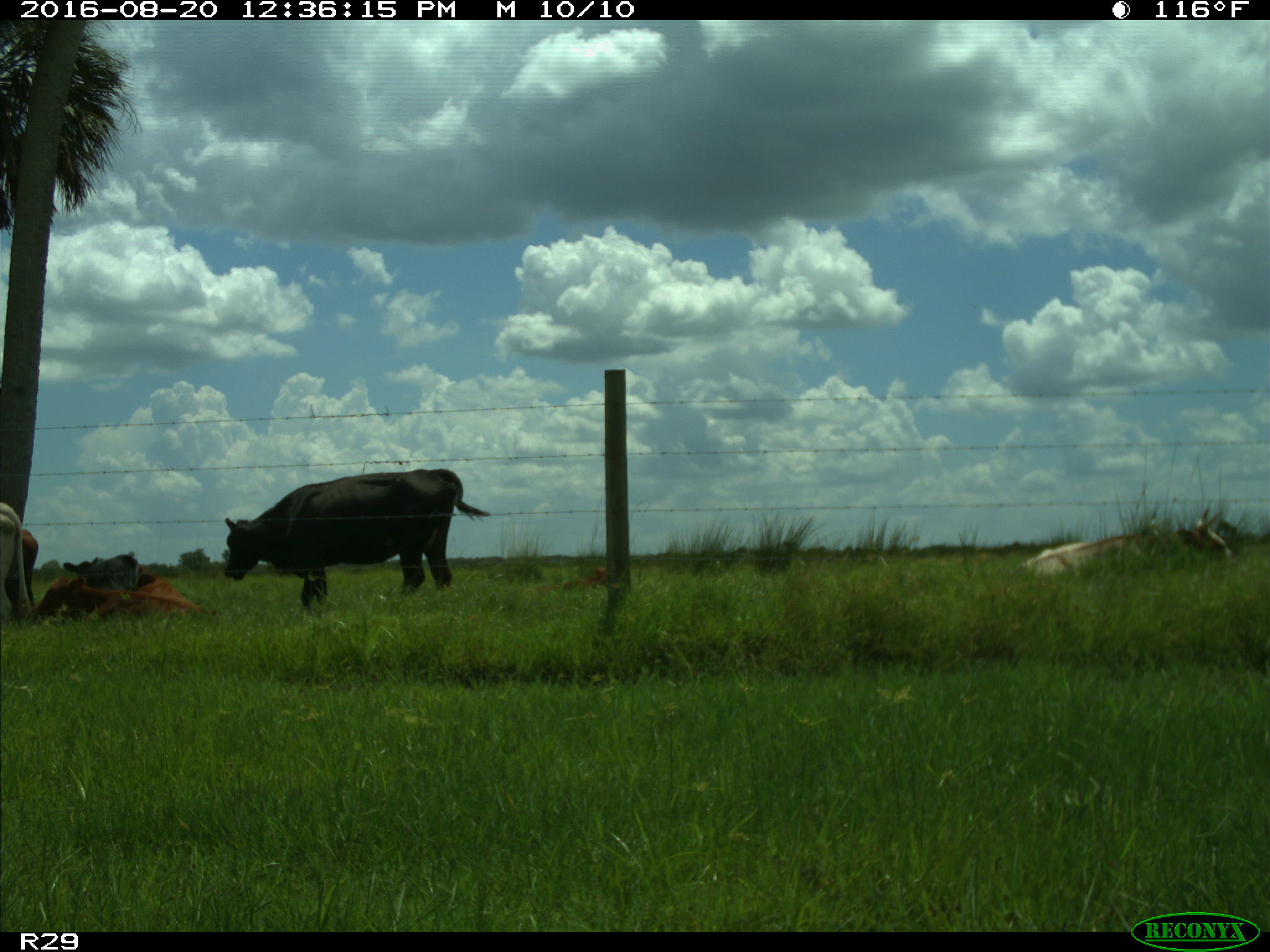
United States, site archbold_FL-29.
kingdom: Animalia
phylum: Chordata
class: Mammalia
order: Artiodactyla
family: Bovidae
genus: Bos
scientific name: Bos taurus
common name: domestic cow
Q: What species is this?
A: Bos taurus (domestic cow).